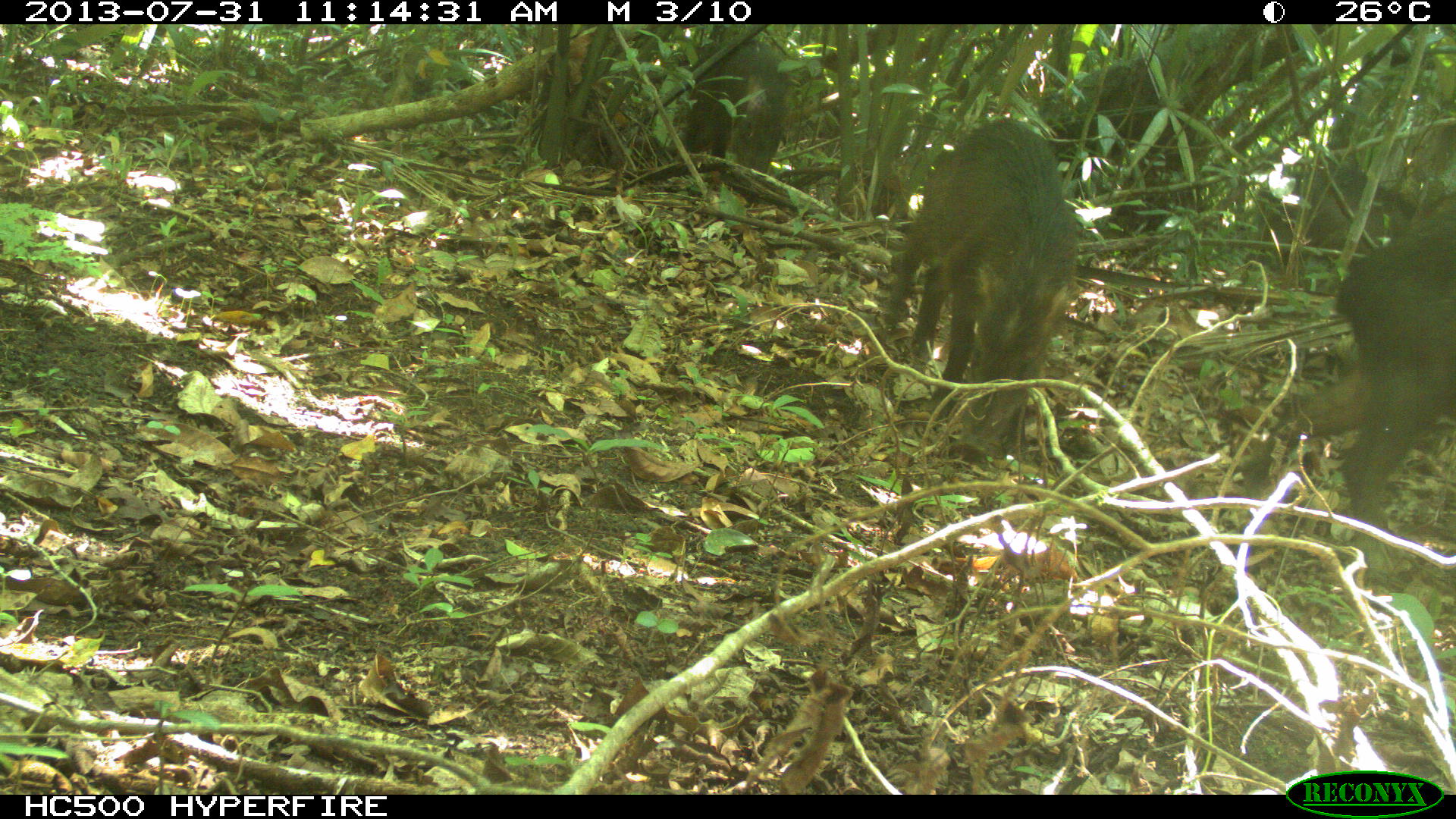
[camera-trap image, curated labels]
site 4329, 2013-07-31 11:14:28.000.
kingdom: Animalia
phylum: Chordata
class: Mammalia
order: Artiodactyla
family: Tayassuidae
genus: Tayassu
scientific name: Tayassu pecari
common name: white-lipped peccary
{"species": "Tayassu pecari (white-lipped peccary)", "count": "3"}